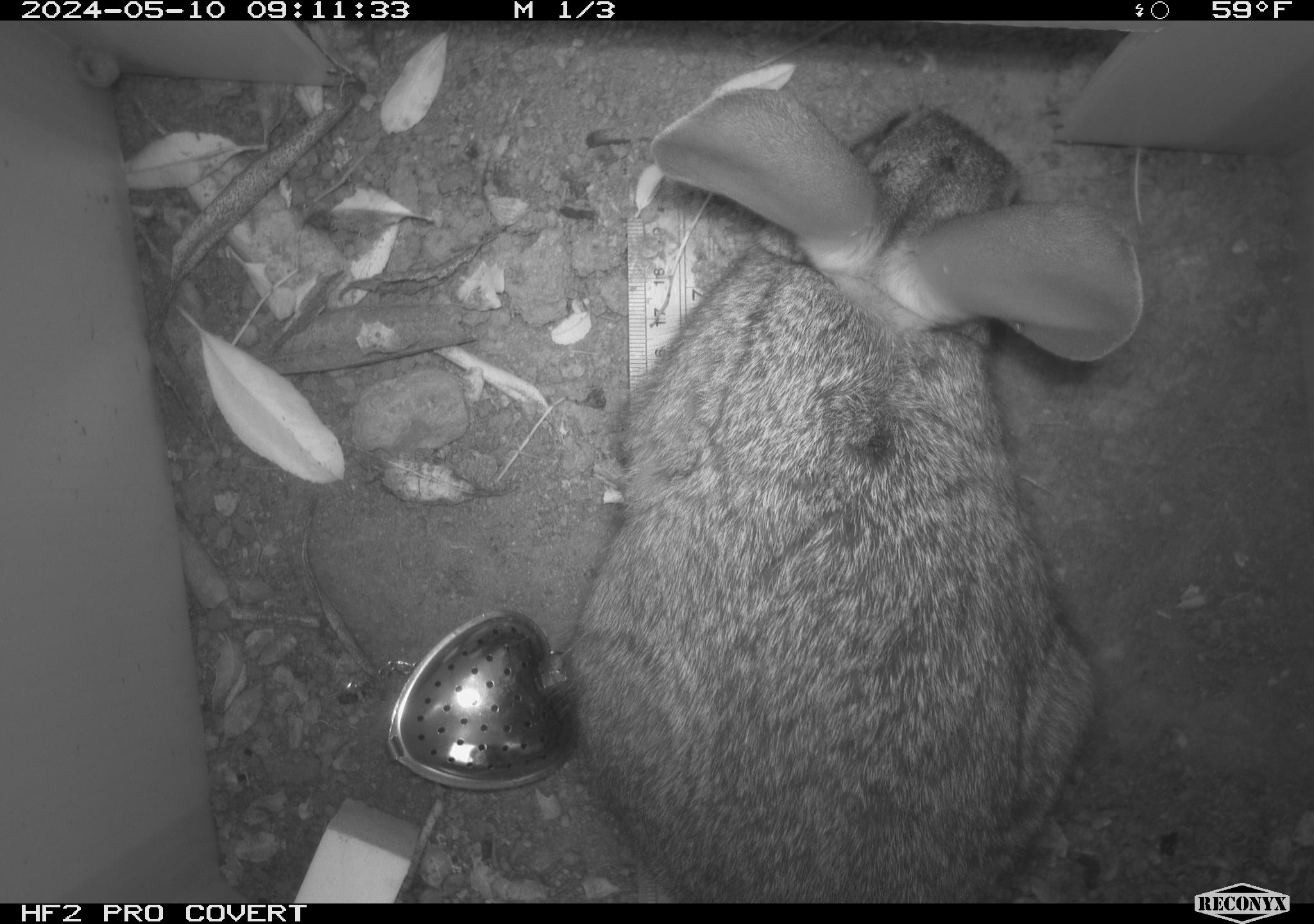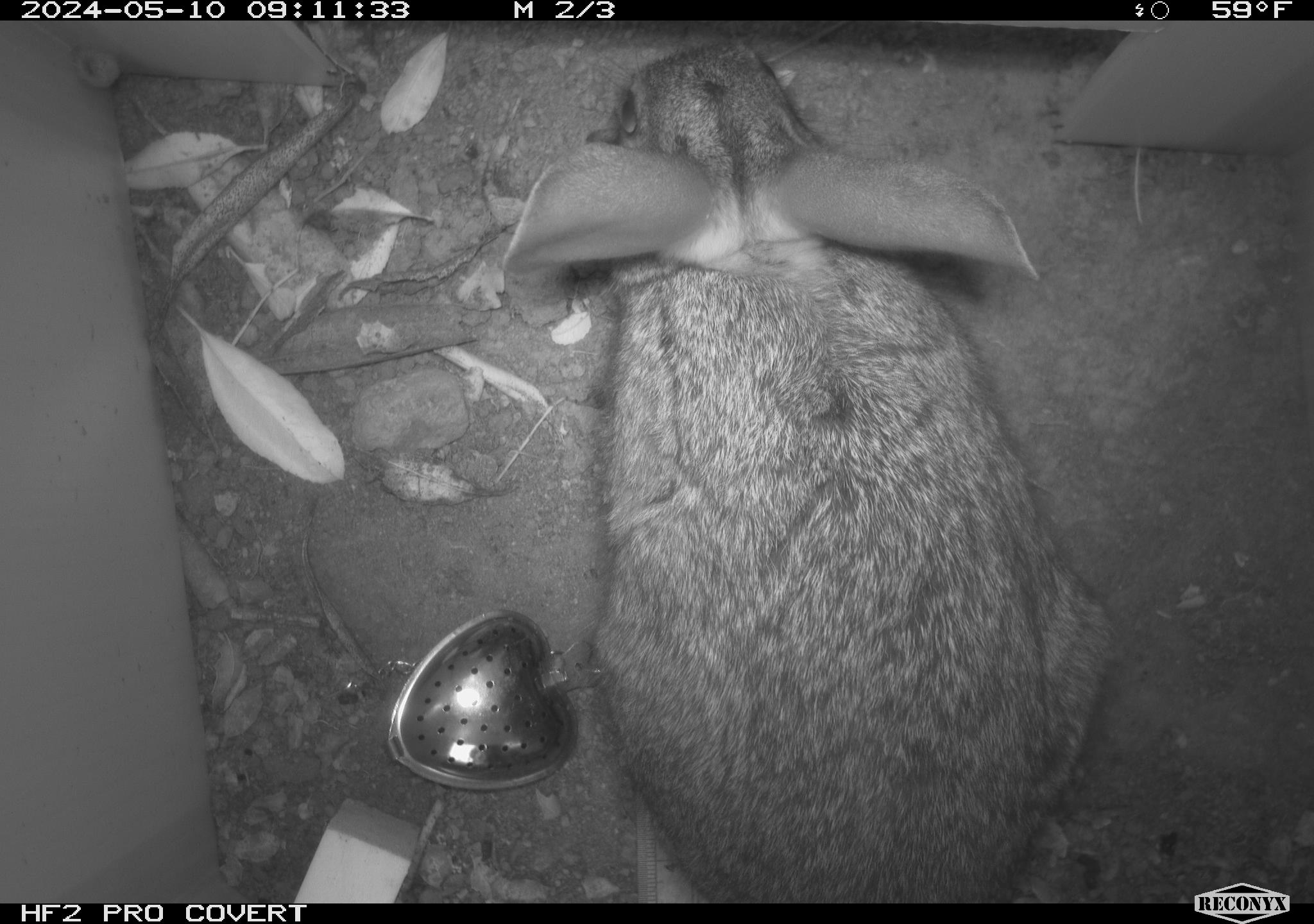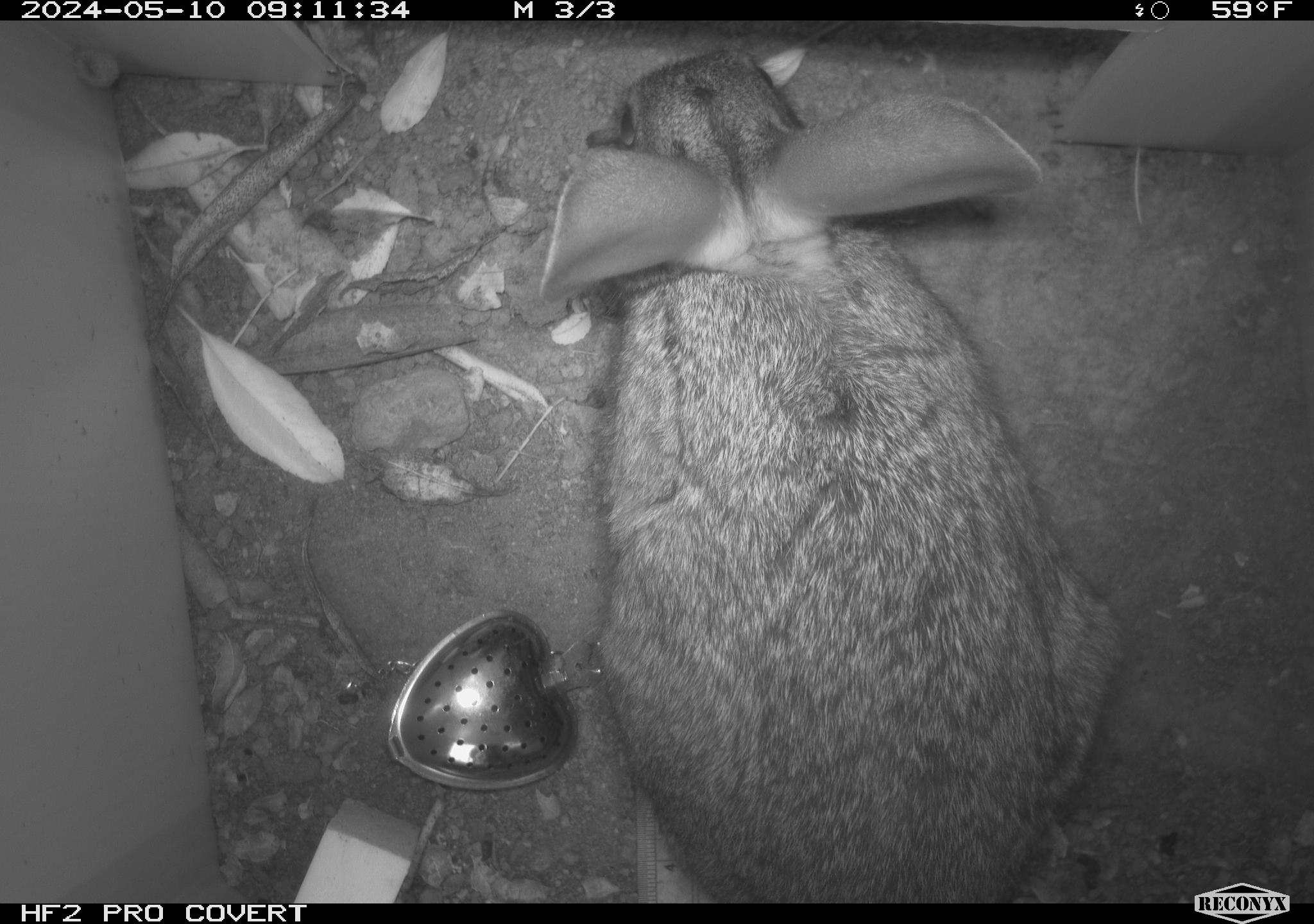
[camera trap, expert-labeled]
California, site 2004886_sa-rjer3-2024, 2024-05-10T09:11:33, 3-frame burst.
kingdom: Animalia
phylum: Chordata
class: Mammalia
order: Lagomorpha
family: Leporidae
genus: Sylvilagus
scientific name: Sylvilagus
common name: cottontail rabbits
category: sylvilagus species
Sylvilagus species (cottontail rabbits) (Sylvilagus).